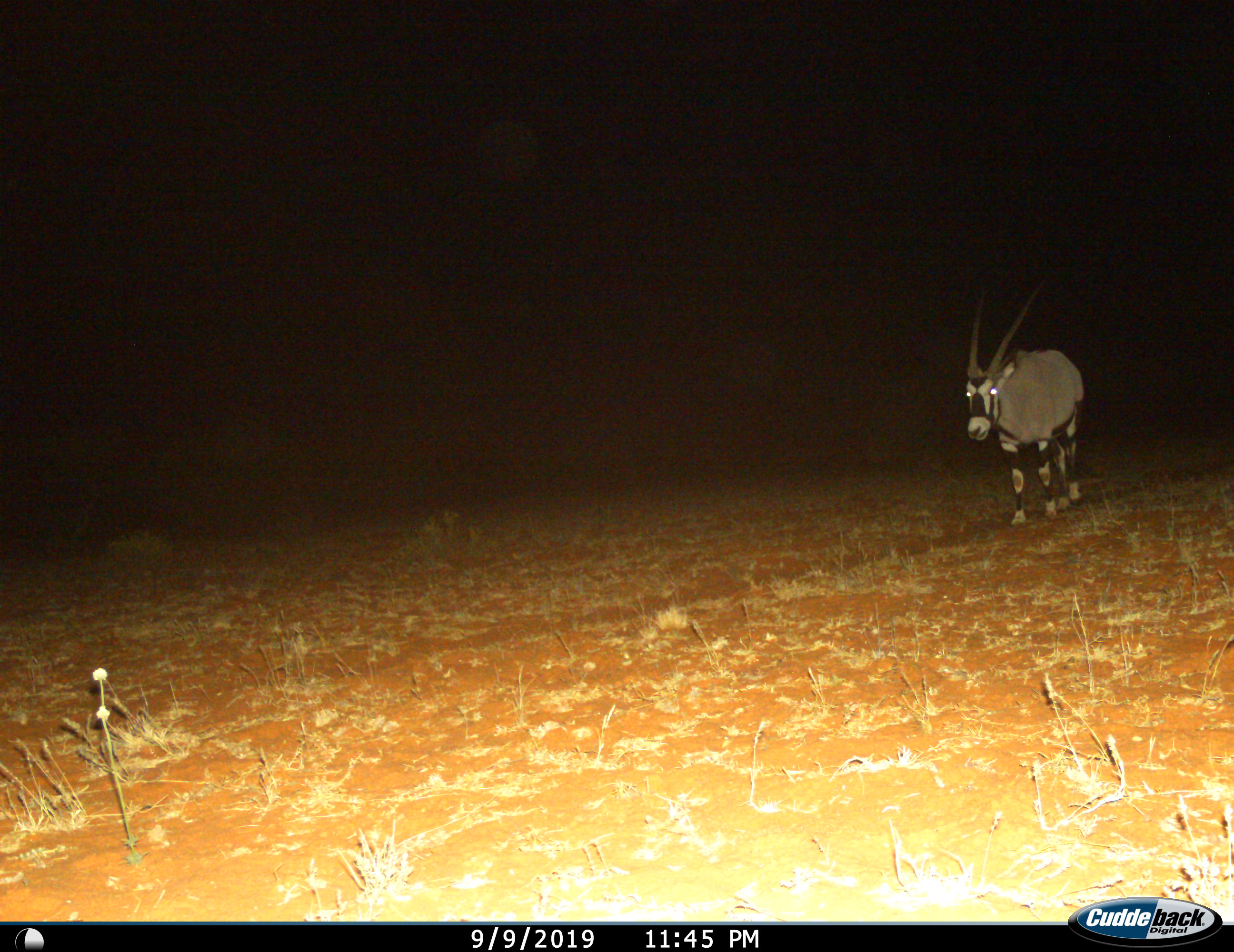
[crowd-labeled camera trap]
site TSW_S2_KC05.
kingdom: Animalia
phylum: Chordata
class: Mammalia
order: Artiodactyla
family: Bovidae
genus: Oryx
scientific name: Oryx gazella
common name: gemsbok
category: oryx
Oryx (gemsbok) (Oryx gazella), count 1. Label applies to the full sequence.